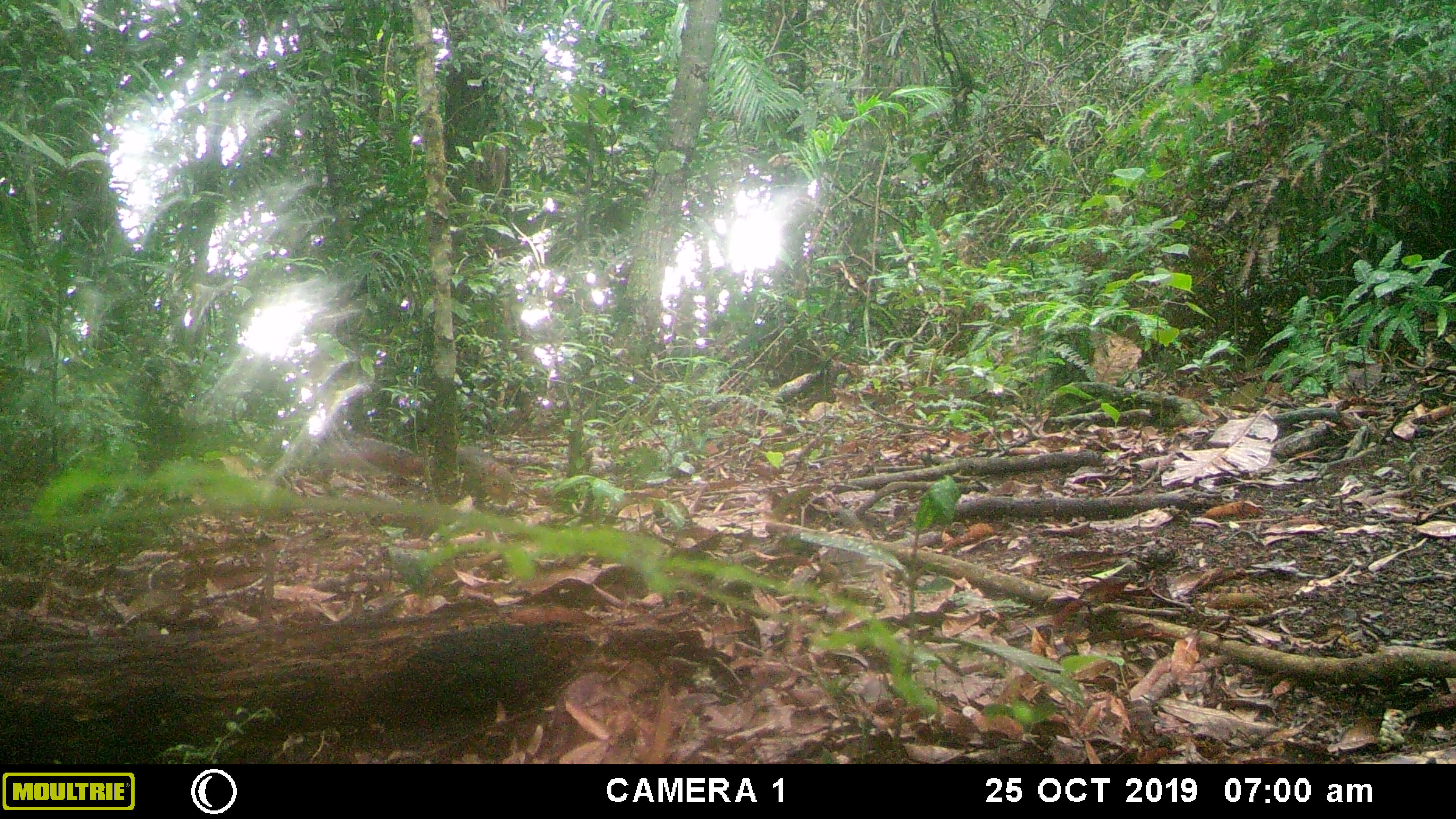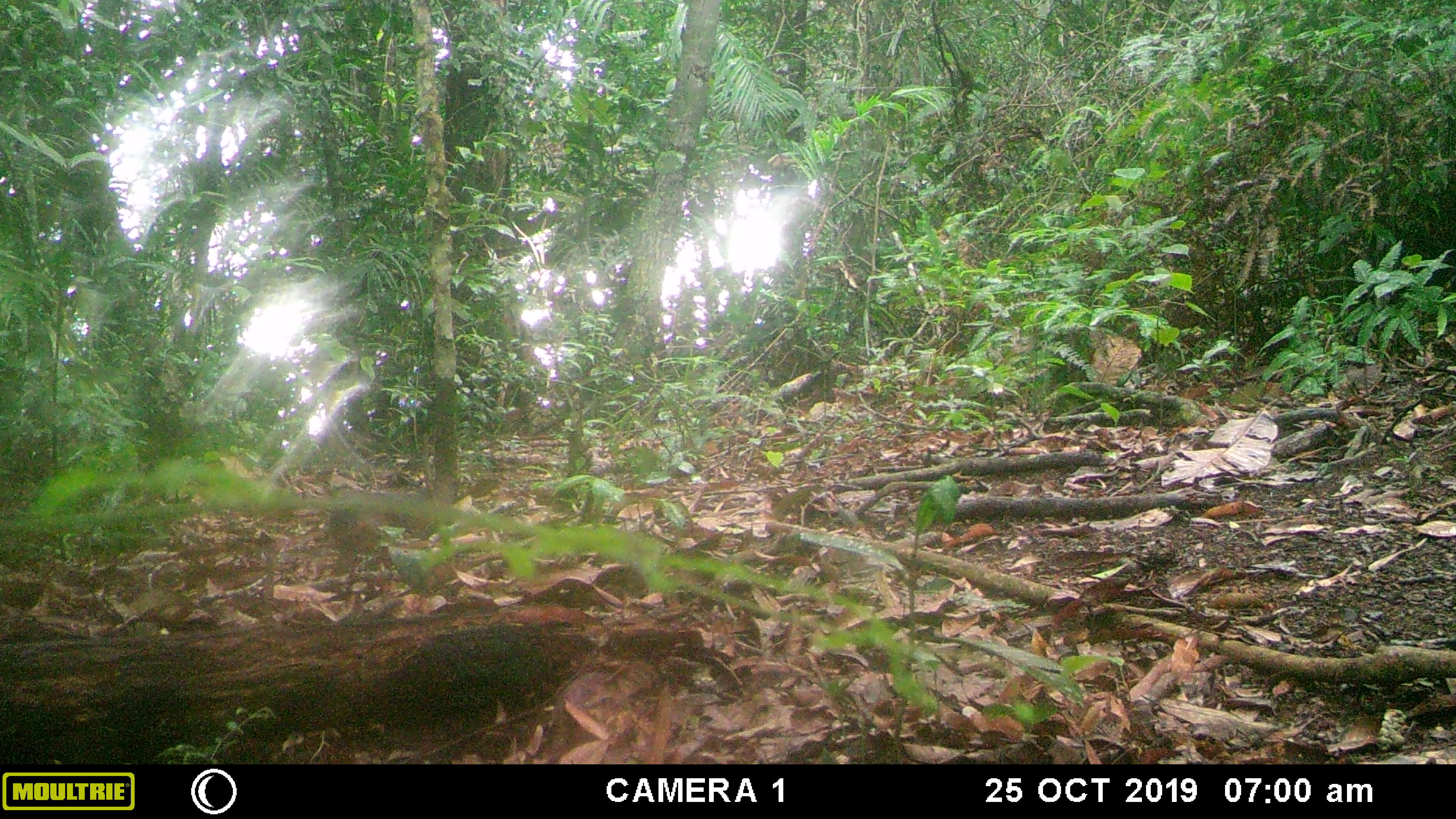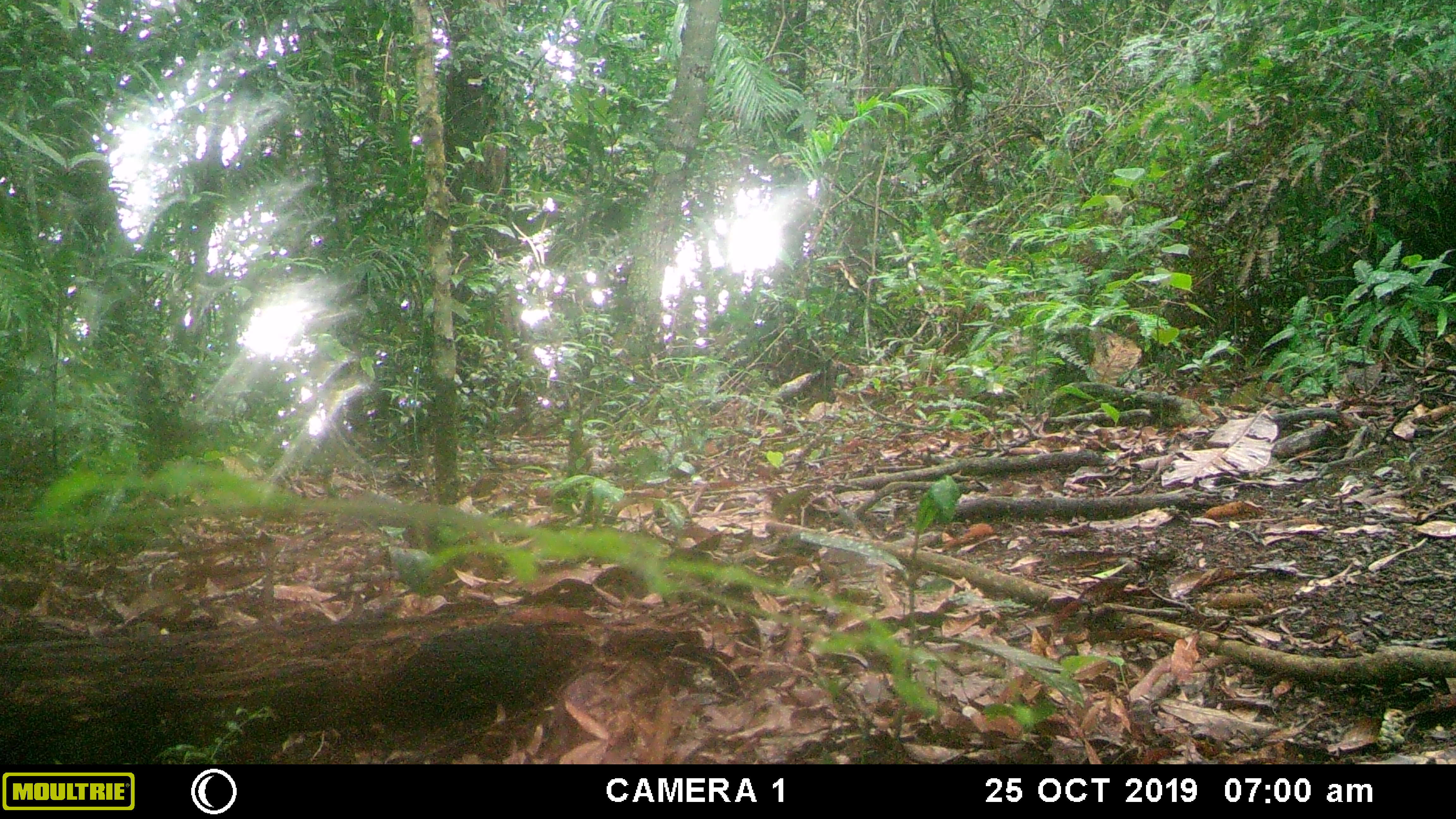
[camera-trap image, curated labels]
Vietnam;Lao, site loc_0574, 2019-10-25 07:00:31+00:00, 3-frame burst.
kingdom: Animalia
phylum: Chordata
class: Mammalia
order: Rodentia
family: Sciuridae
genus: Dremomys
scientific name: Dremomys rufigenis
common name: red-cheeked squirrel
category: red cheeked squirrel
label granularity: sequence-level